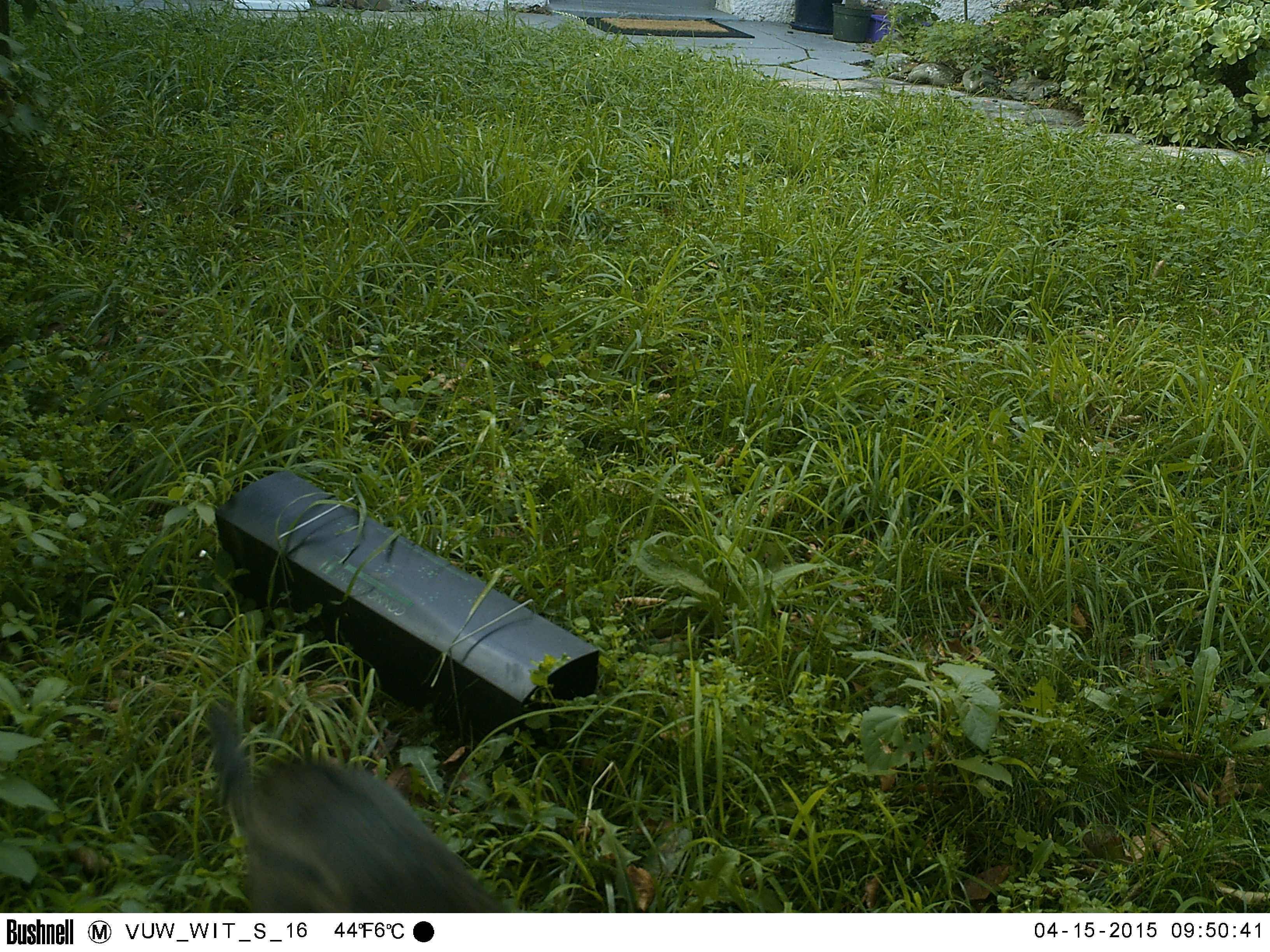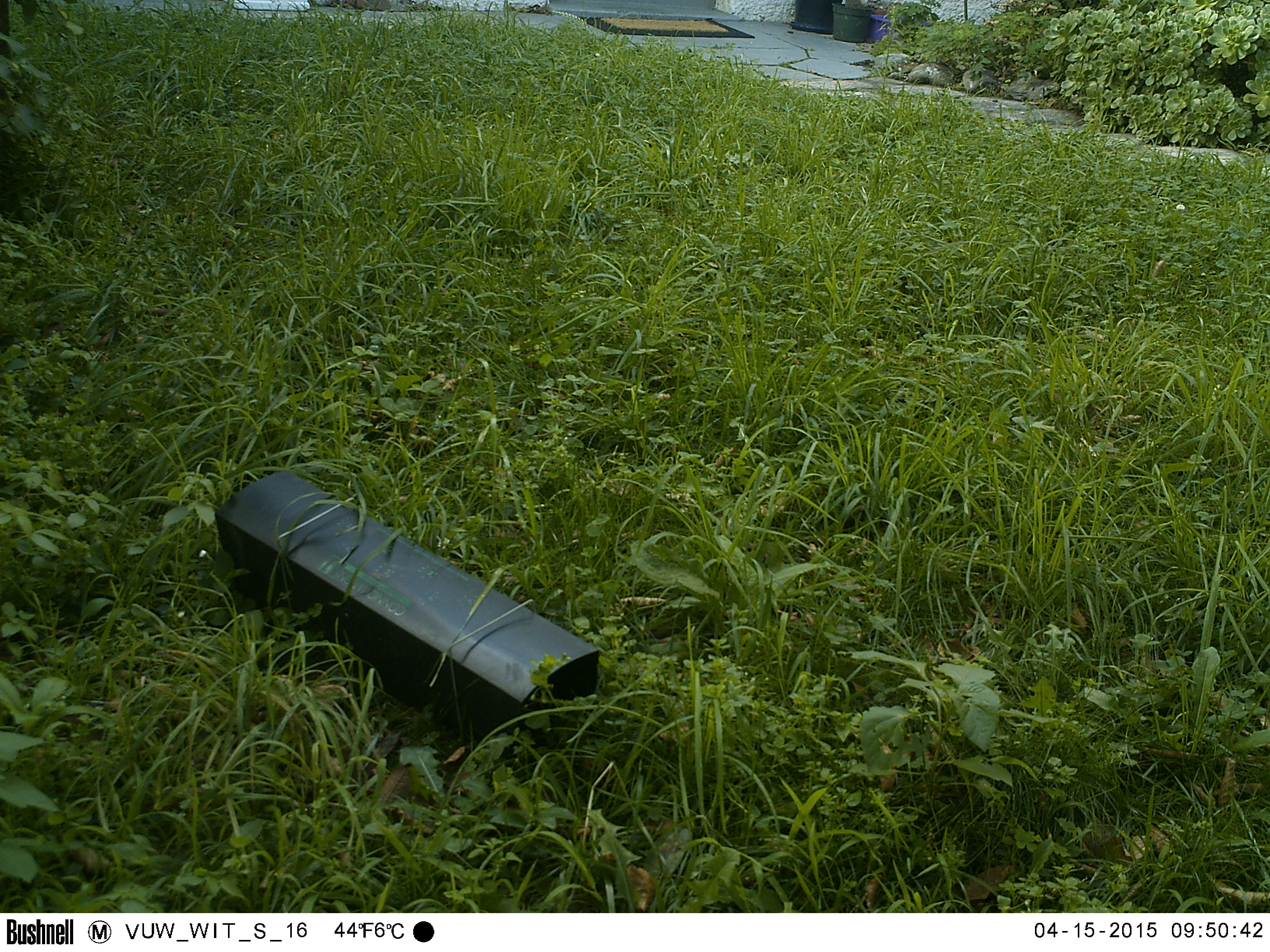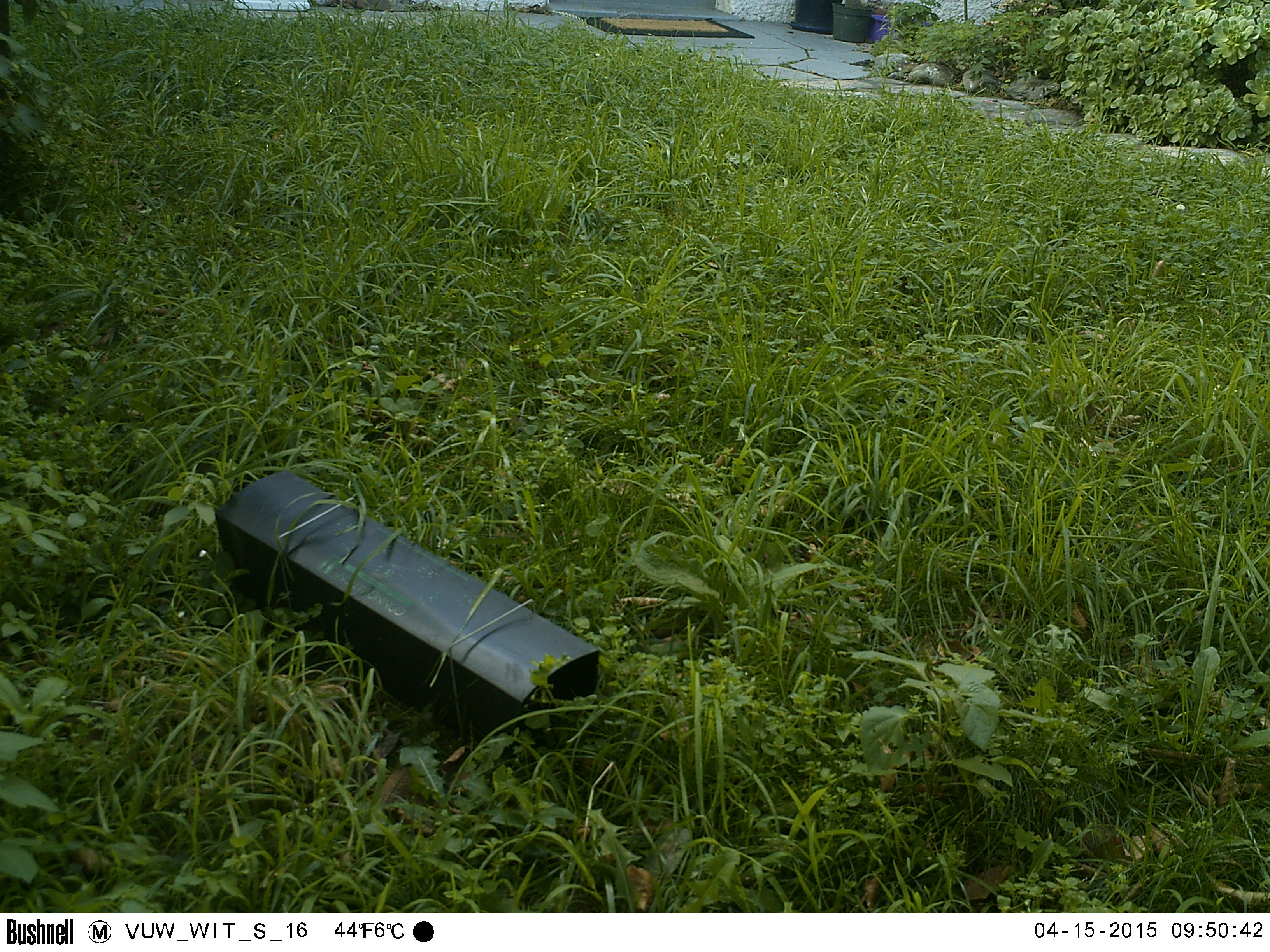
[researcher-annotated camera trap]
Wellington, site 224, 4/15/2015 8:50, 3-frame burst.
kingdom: Animalia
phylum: Chordata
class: Mammalia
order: Carnivora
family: Felidae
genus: Felis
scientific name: Felis catus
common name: cat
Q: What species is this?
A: Cat (Felis catus).